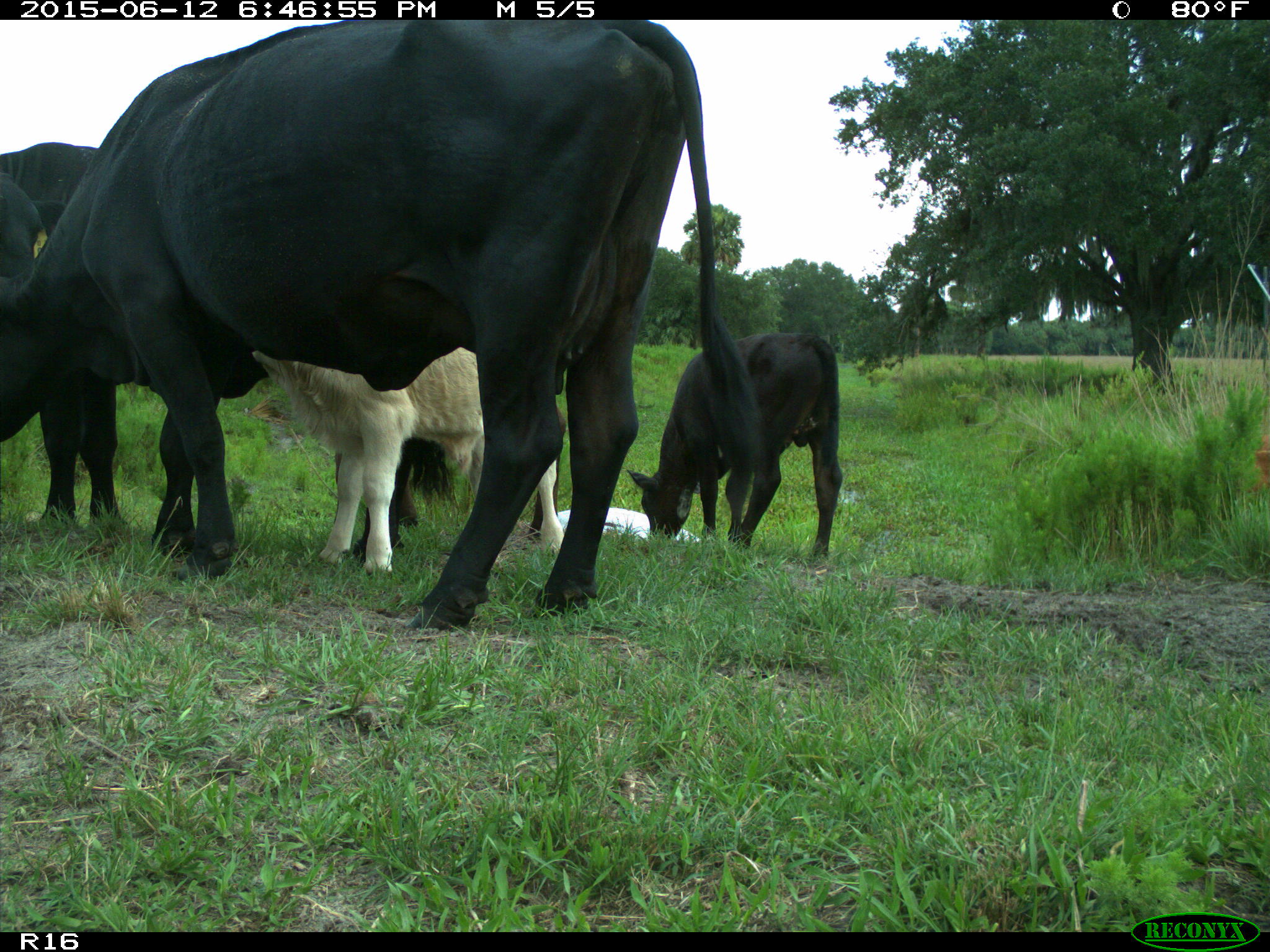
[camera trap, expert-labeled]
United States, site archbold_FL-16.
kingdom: Animalia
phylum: Chordata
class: Mammalia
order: Artiodactyla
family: Bovidae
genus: Bos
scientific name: Bos taurus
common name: domestic cow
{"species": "Bos taurus (domestic cow)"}